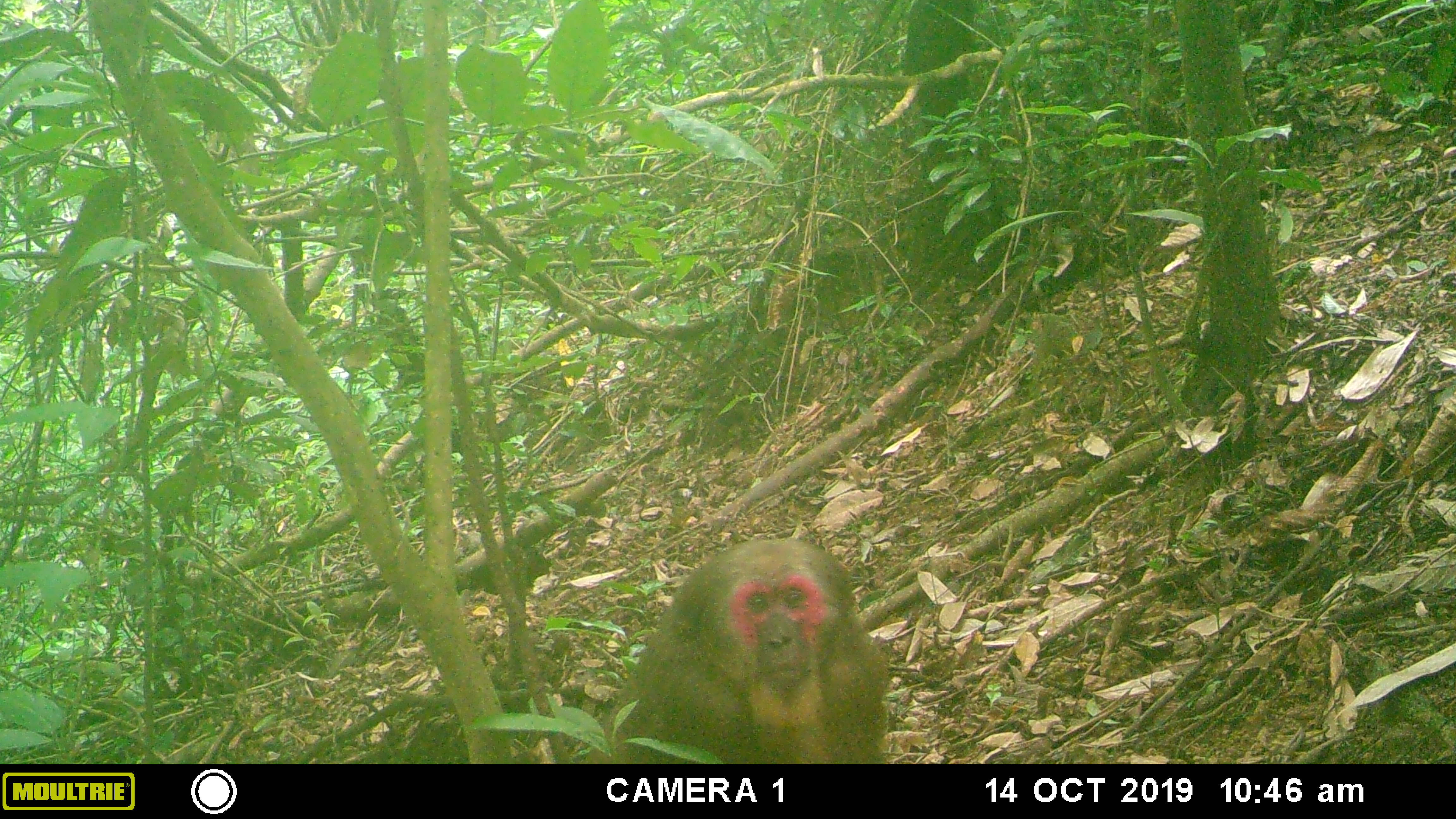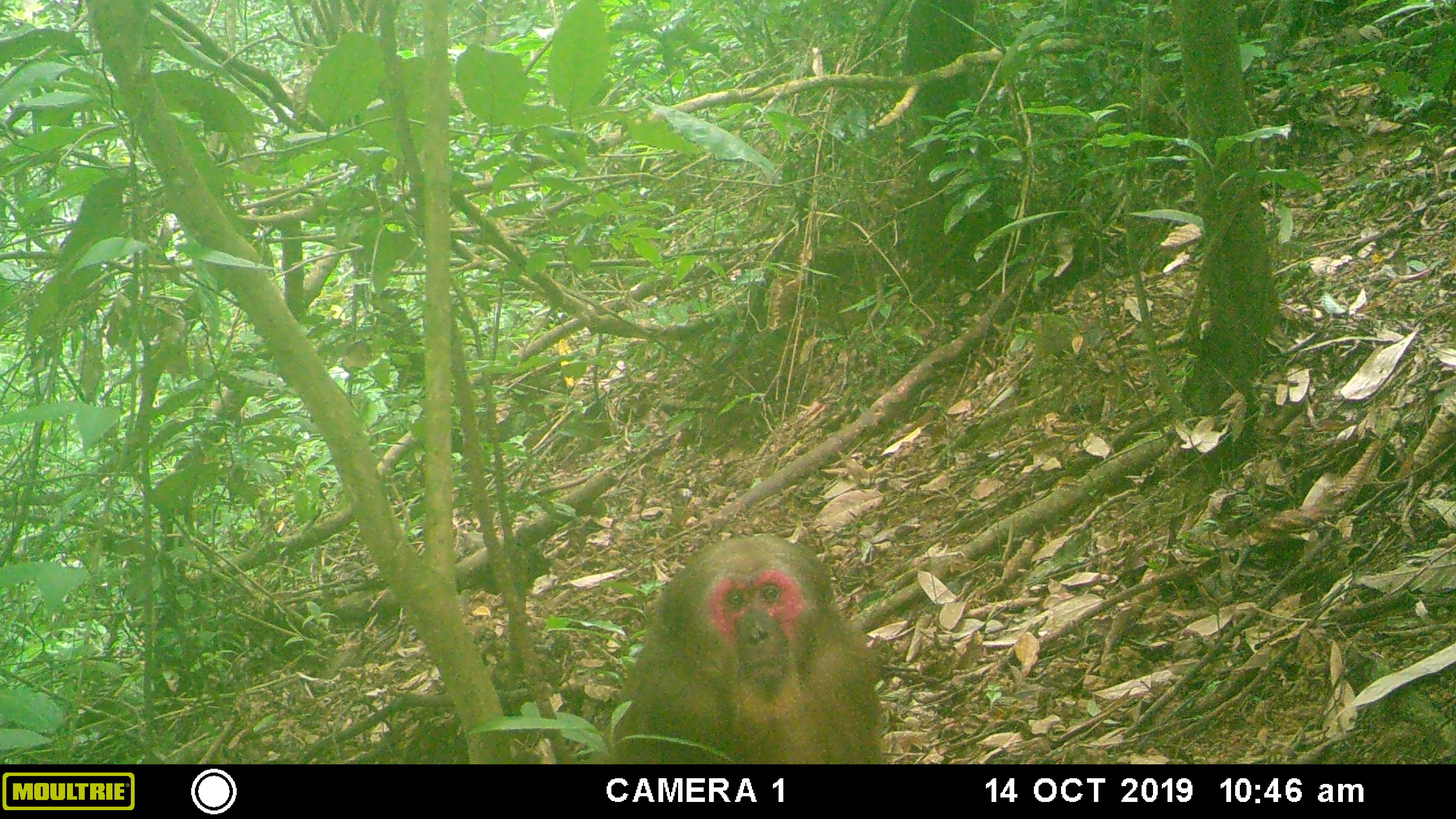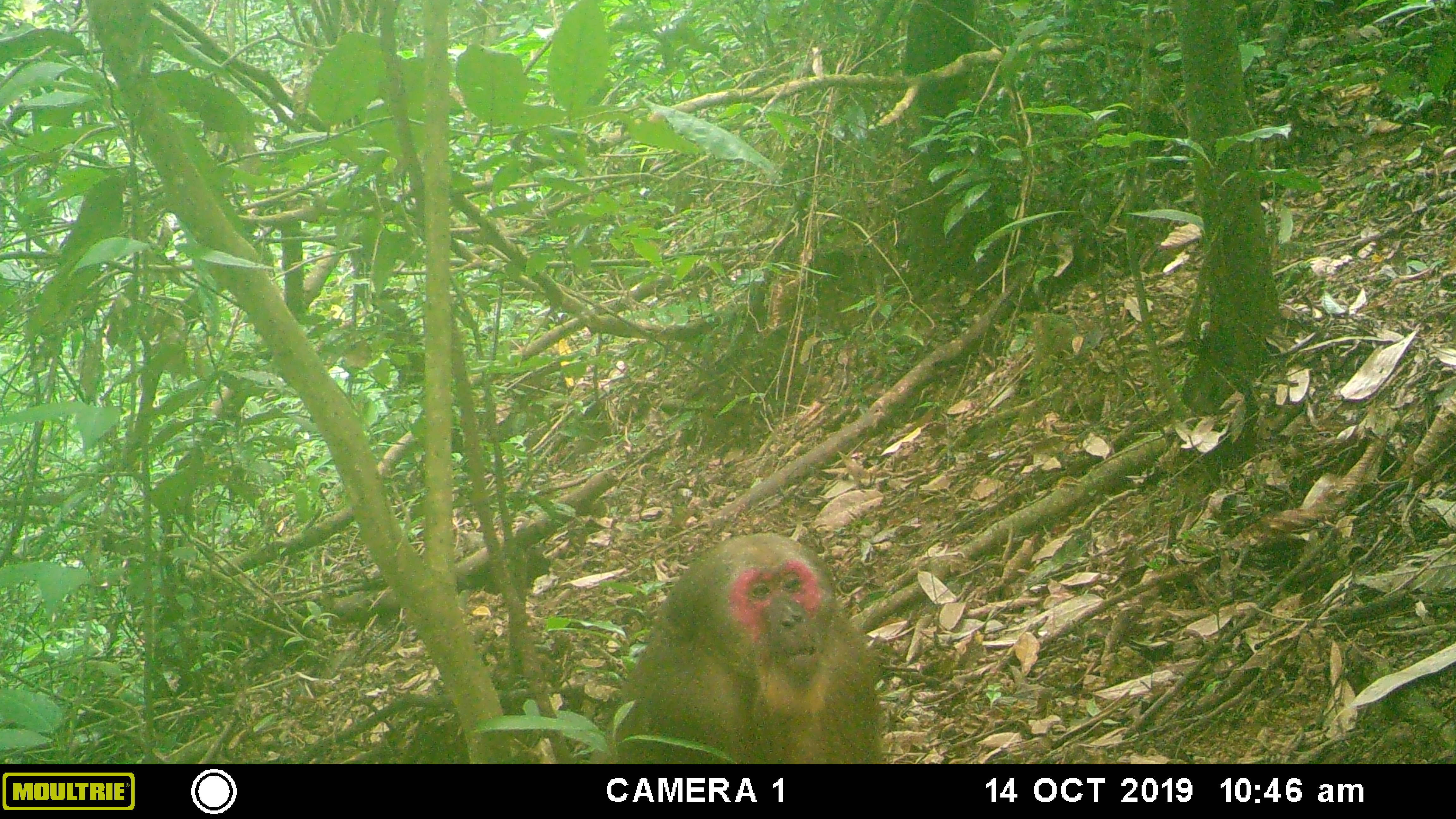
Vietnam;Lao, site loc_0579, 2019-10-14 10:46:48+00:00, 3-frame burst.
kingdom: Animalia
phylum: Chordata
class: Mammalia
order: Primates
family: Cercopithecidae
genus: Macaca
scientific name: Macaca arctoides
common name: stump-tailed macaque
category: stump tailed macaque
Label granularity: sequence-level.